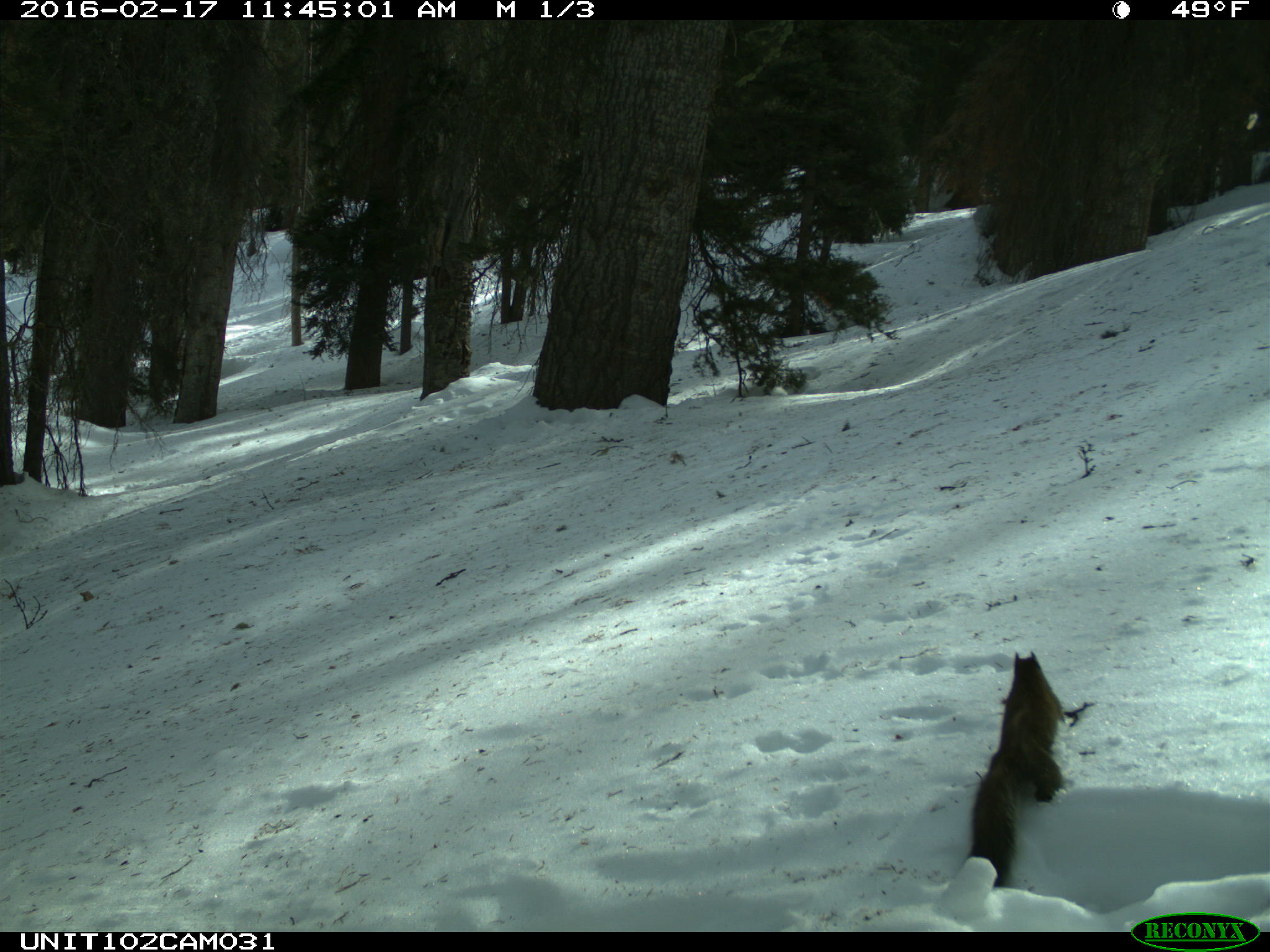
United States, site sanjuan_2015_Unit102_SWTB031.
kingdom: Animalia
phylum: Chordata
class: Mammalia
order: Rodentia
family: Sciuridae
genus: Tamiasciurus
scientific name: Tamiasciurus hudsonicus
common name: american red squirrel